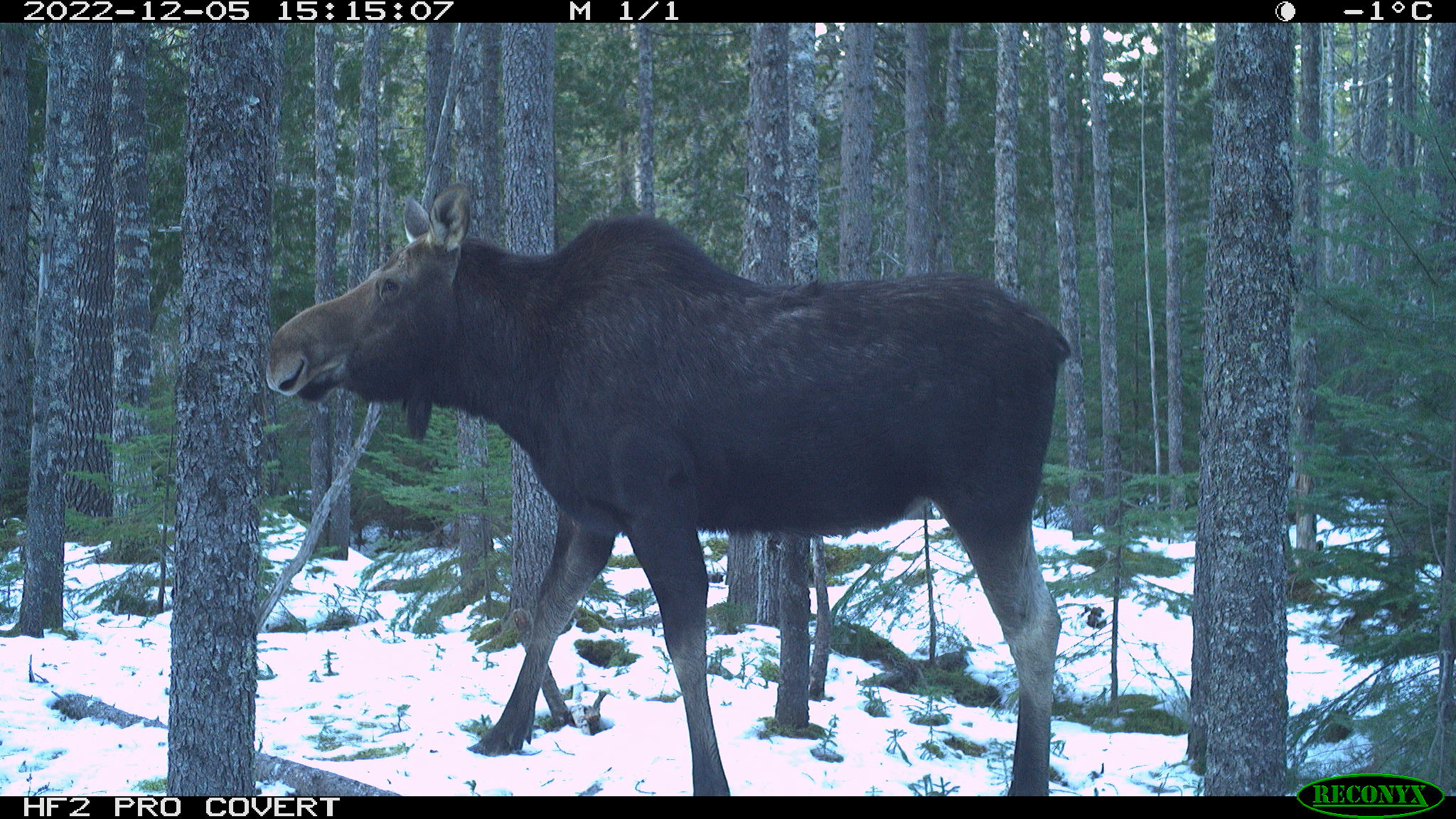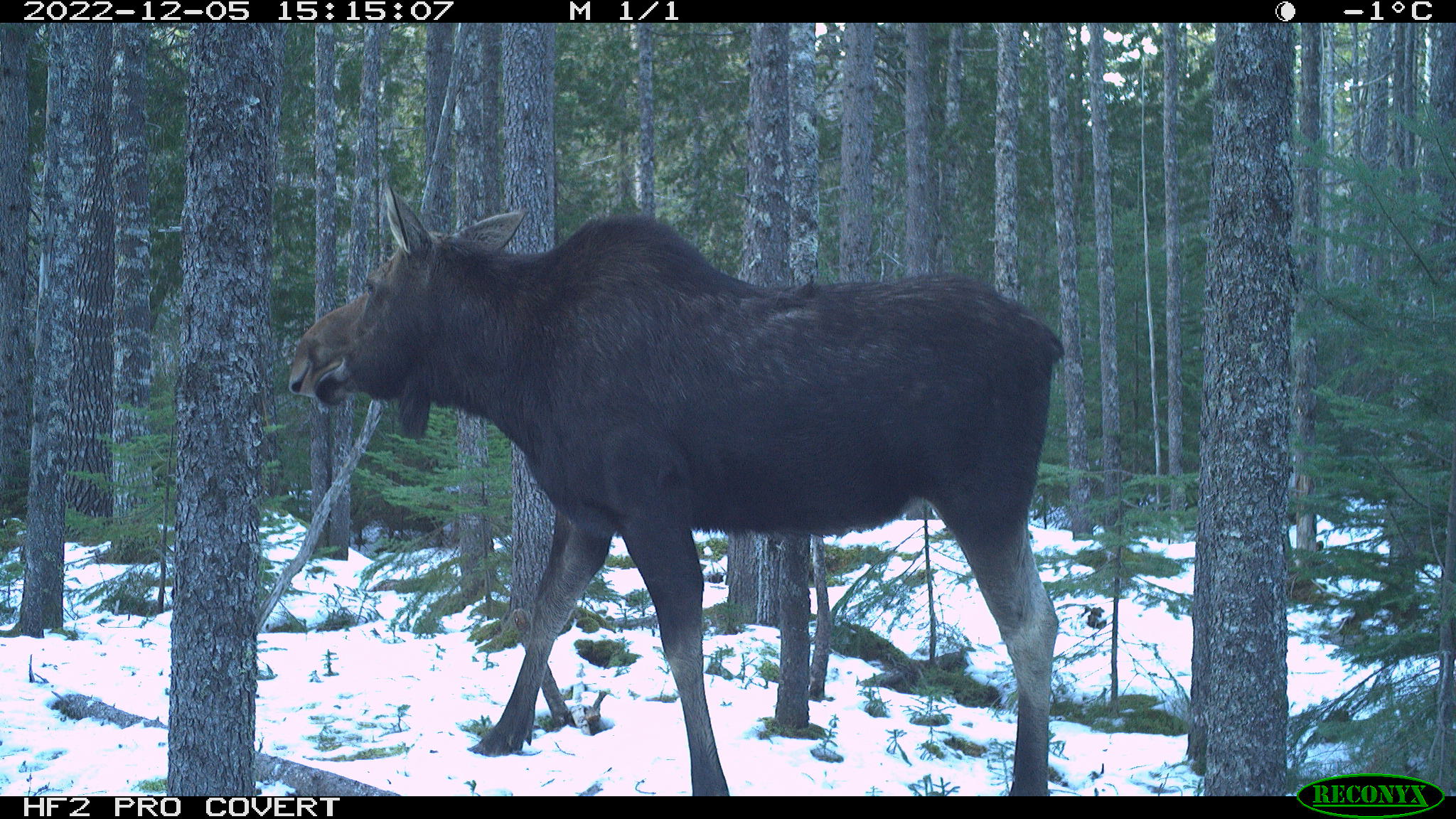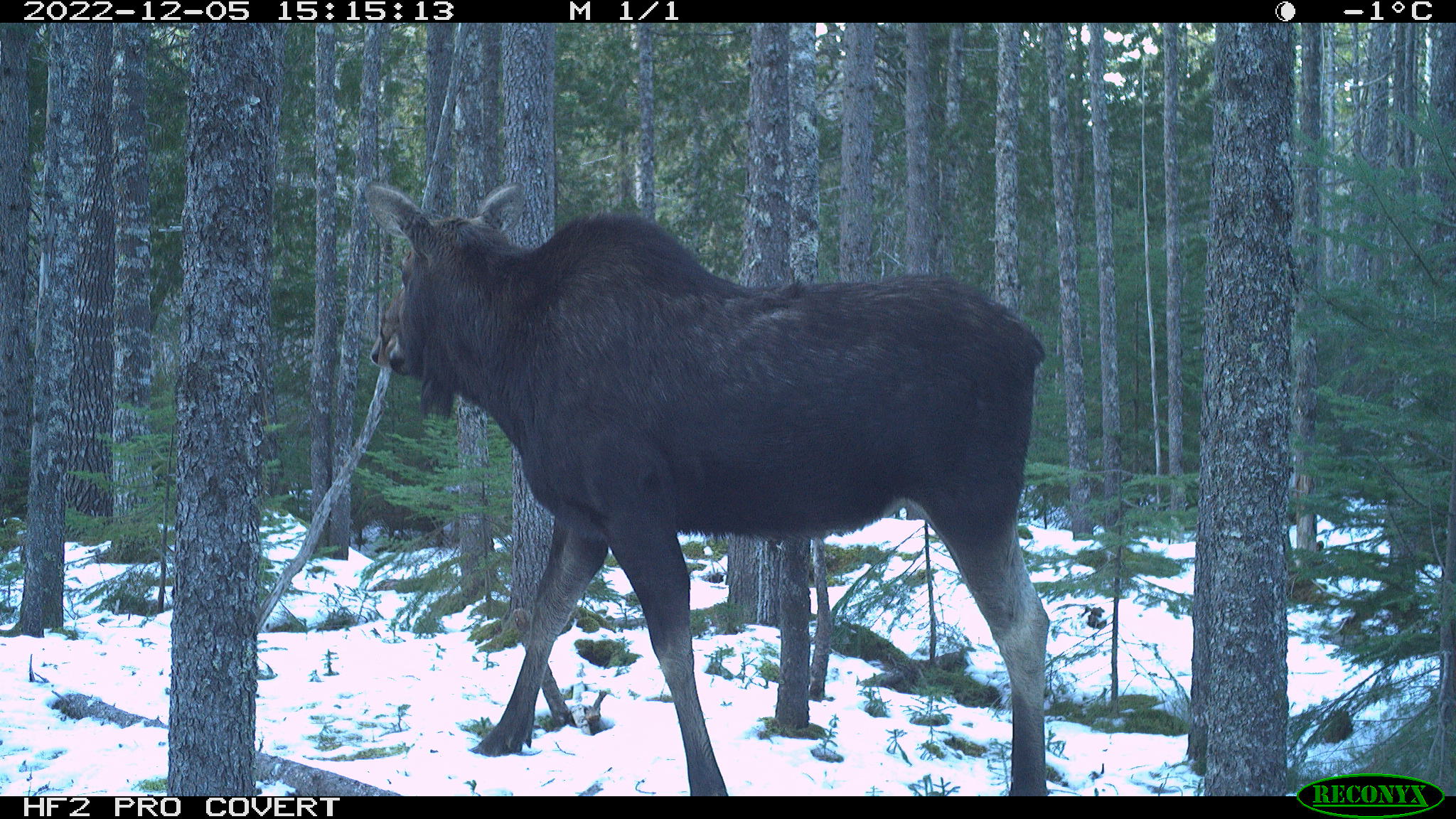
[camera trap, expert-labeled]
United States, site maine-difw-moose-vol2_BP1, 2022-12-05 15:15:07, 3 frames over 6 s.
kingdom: Animalia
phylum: Chordata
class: Mammalia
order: Artiodactyla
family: Cervidae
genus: Alces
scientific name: Alces alces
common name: moose